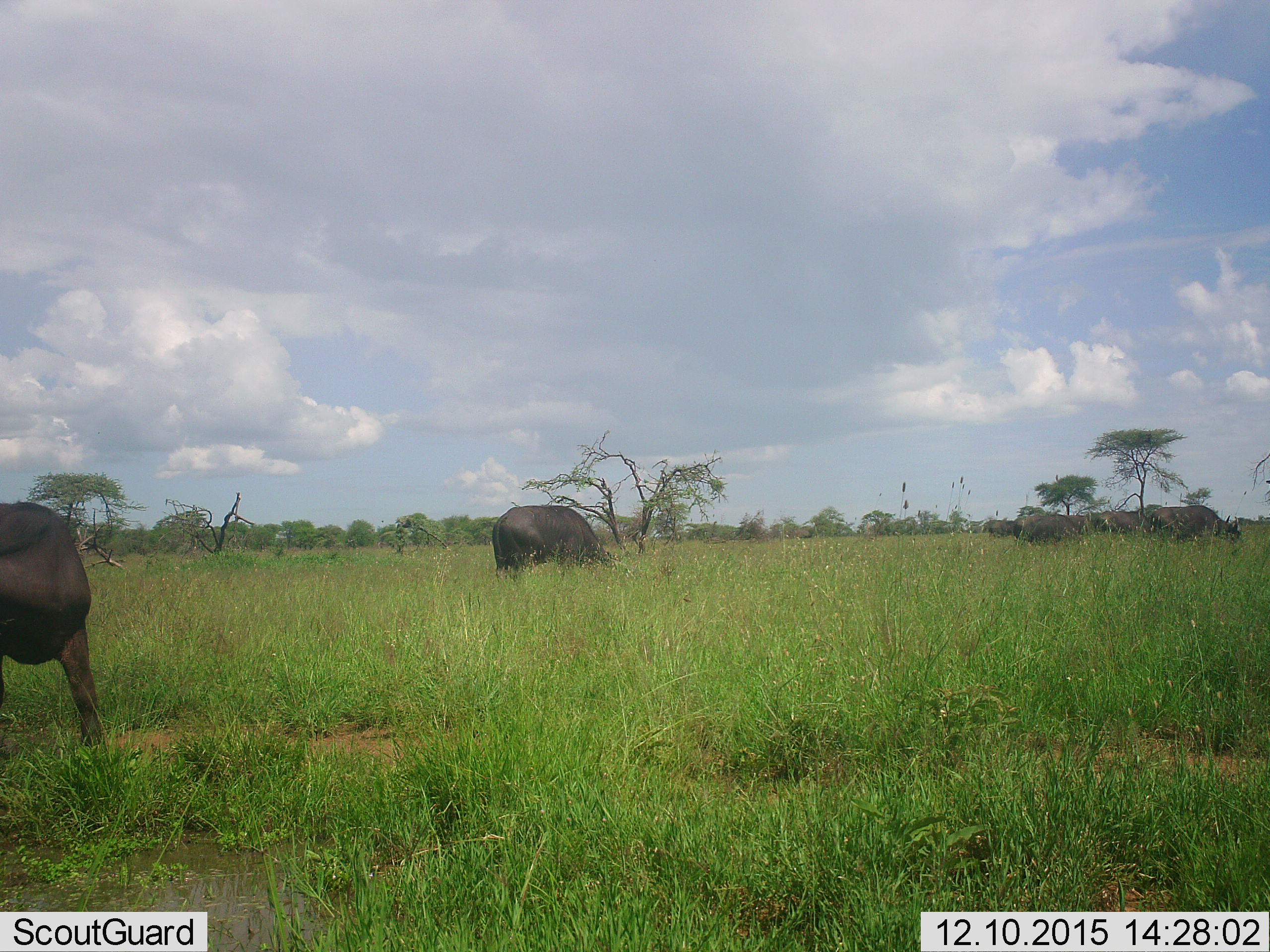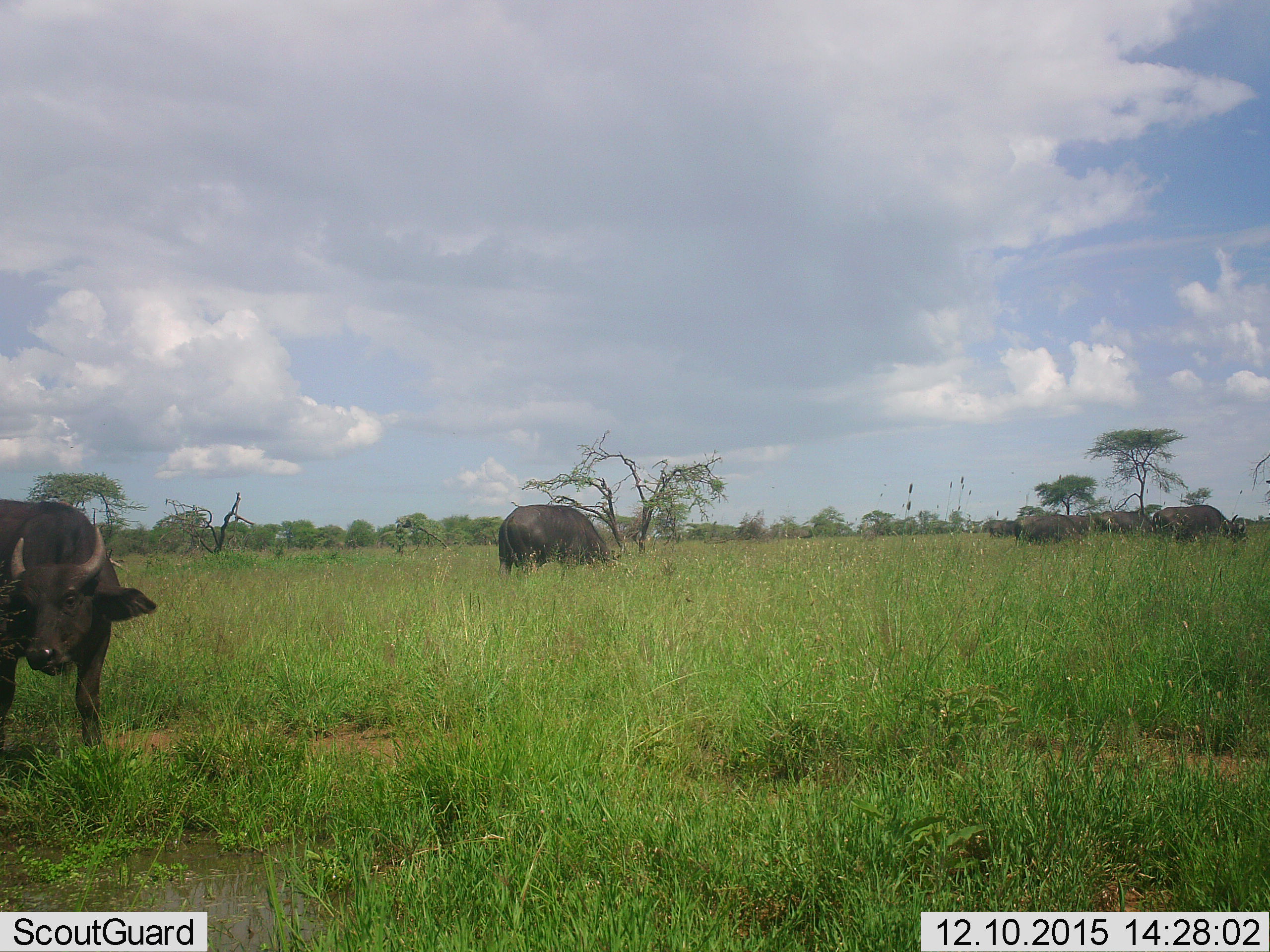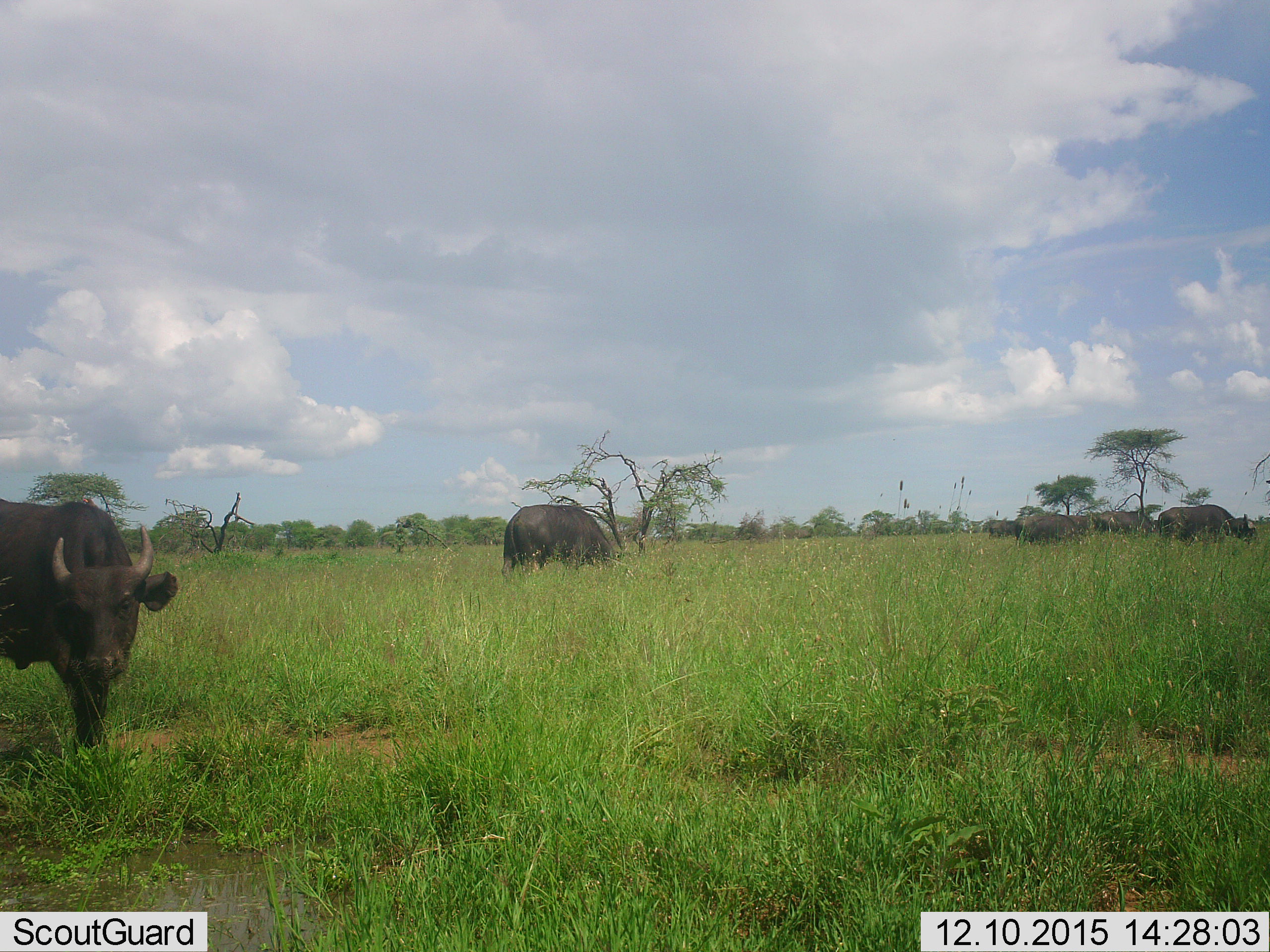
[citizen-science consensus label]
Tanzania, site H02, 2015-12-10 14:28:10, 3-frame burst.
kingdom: Animalia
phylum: Chordata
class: Mammalia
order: Artiodactyla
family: Bovidae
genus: Syncerus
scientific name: Syncerus caffer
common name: cape buffalo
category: buffalo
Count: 7.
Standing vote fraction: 50%.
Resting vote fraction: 0%.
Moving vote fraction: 33%.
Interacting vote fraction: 0%.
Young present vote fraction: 0%.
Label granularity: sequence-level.